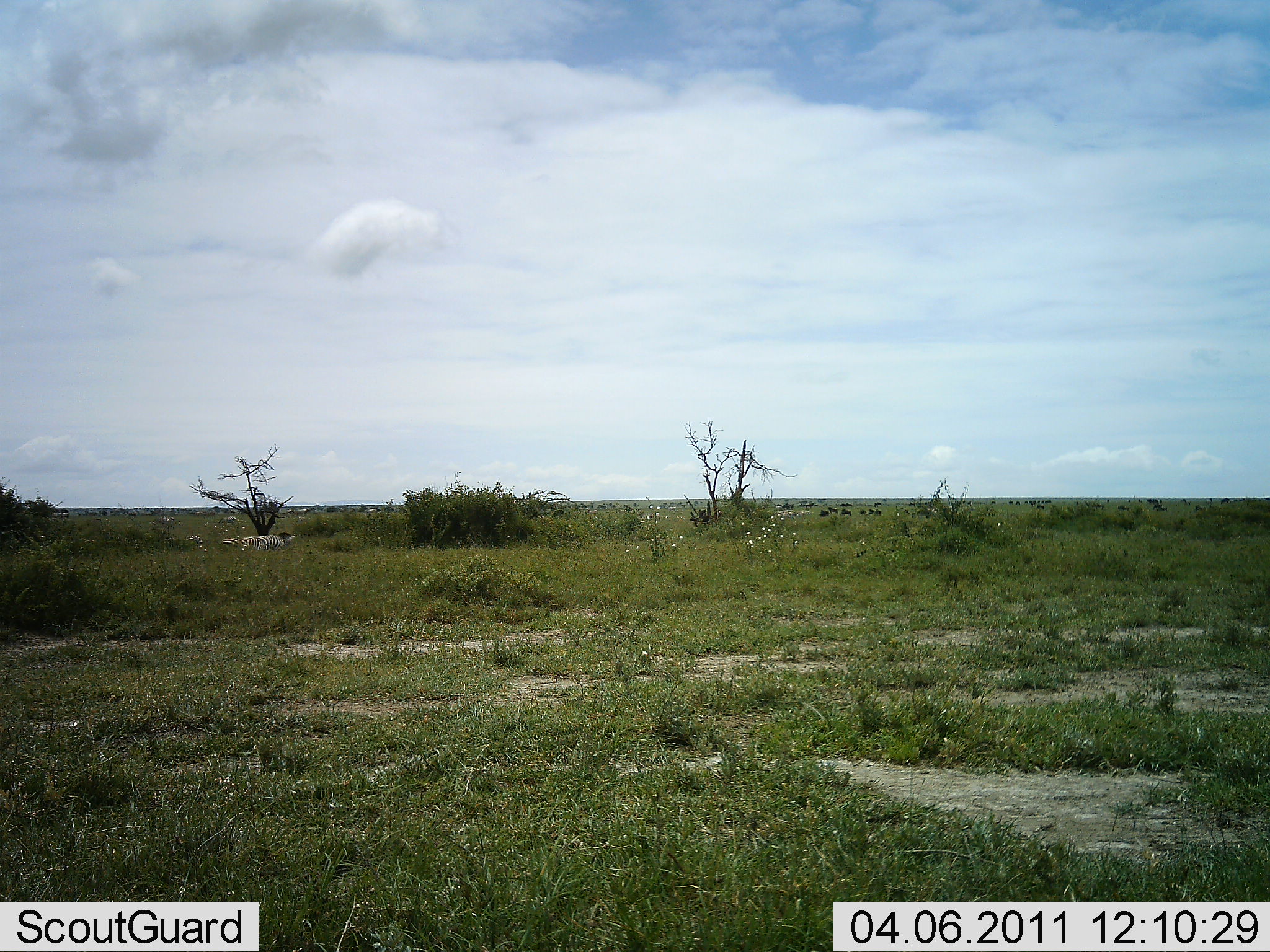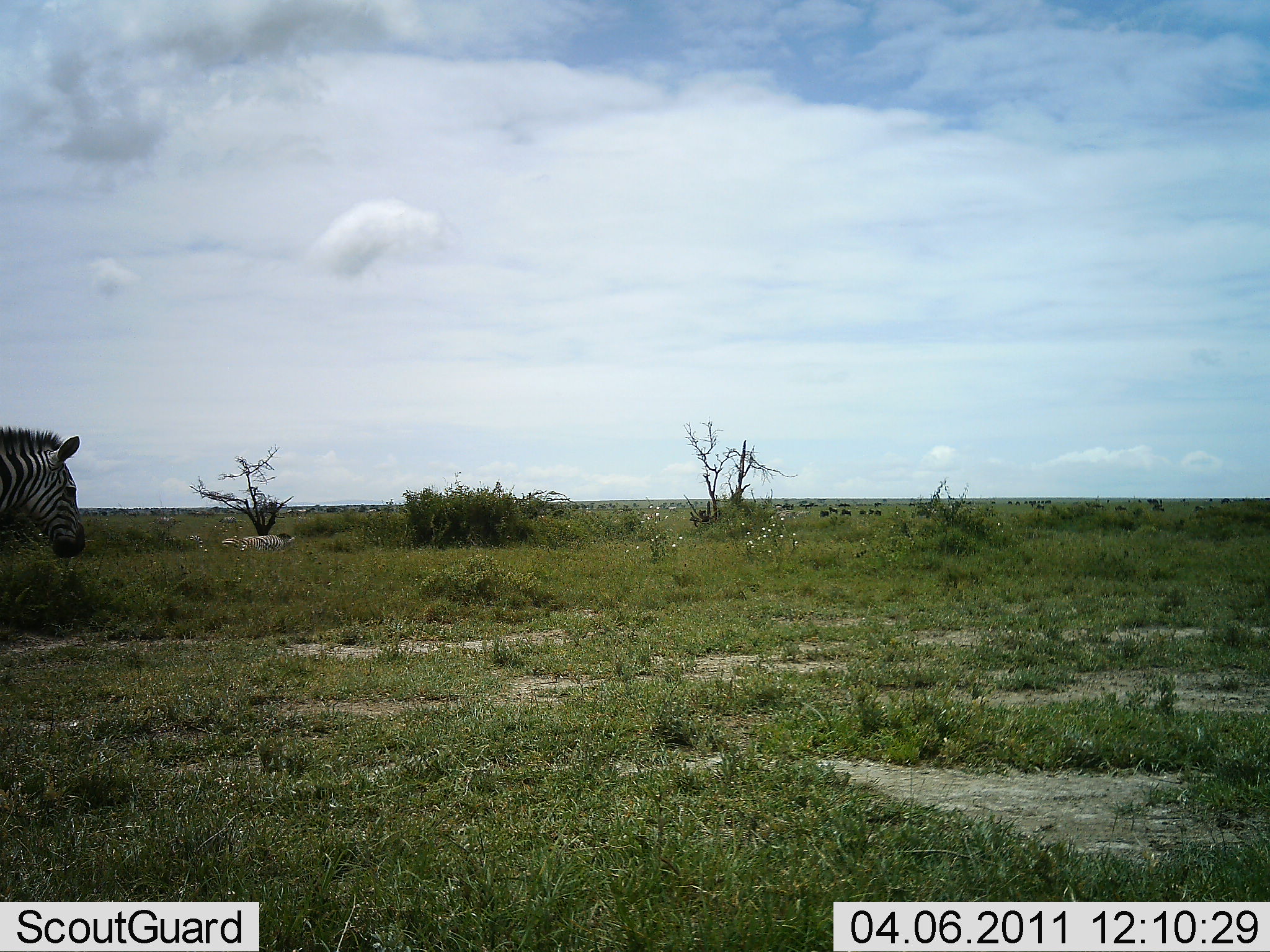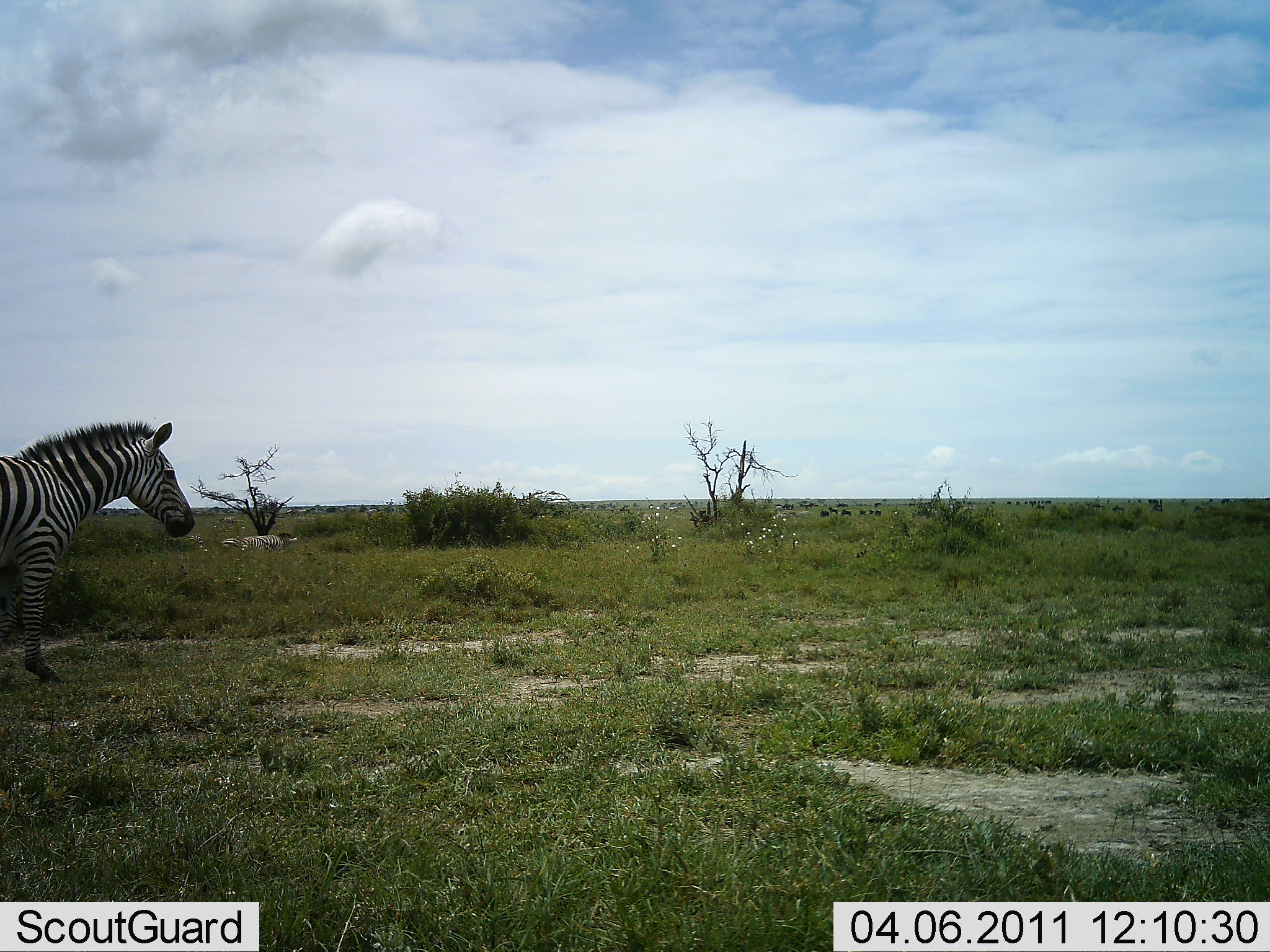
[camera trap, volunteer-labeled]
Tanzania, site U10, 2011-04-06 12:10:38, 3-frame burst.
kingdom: Animalia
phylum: Chordata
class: Mammalia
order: Perissodactyla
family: Equidae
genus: Equus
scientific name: Equus quagga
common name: plains zebra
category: zebra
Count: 1.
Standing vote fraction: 8%.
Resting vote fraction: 15%.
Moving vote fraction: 92%.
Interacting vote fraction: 0%.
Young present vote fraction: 0%.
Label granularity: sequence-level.